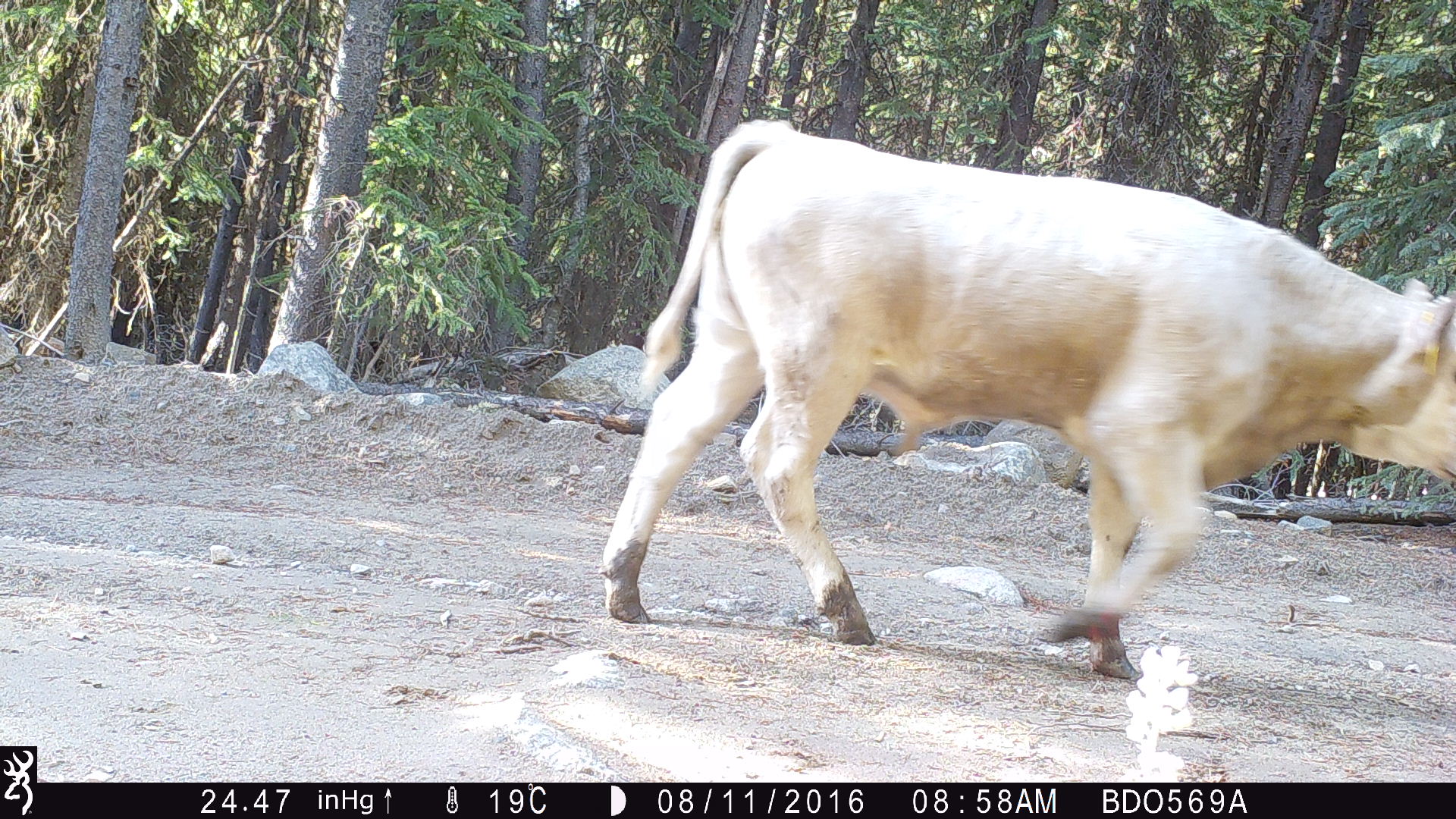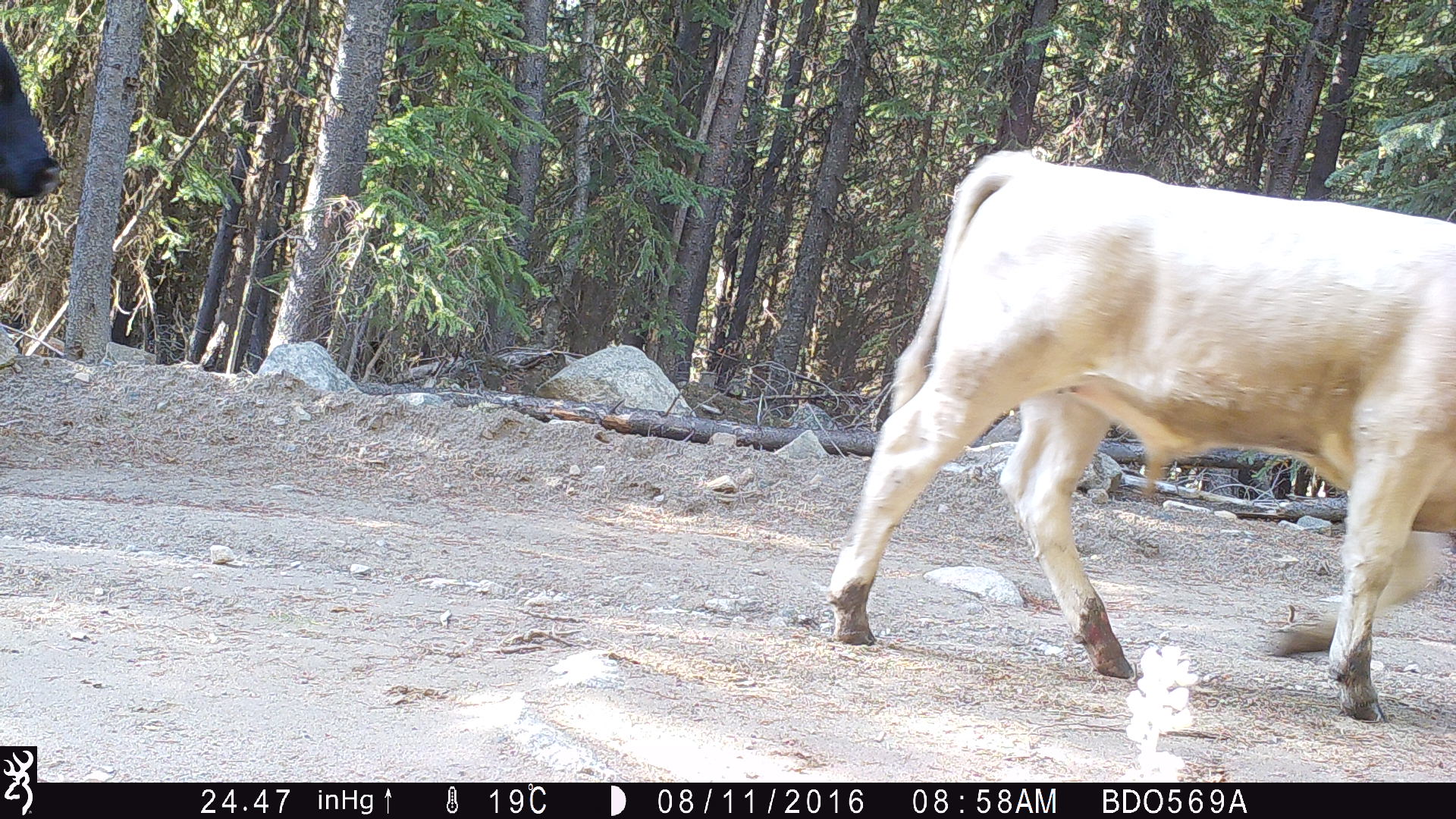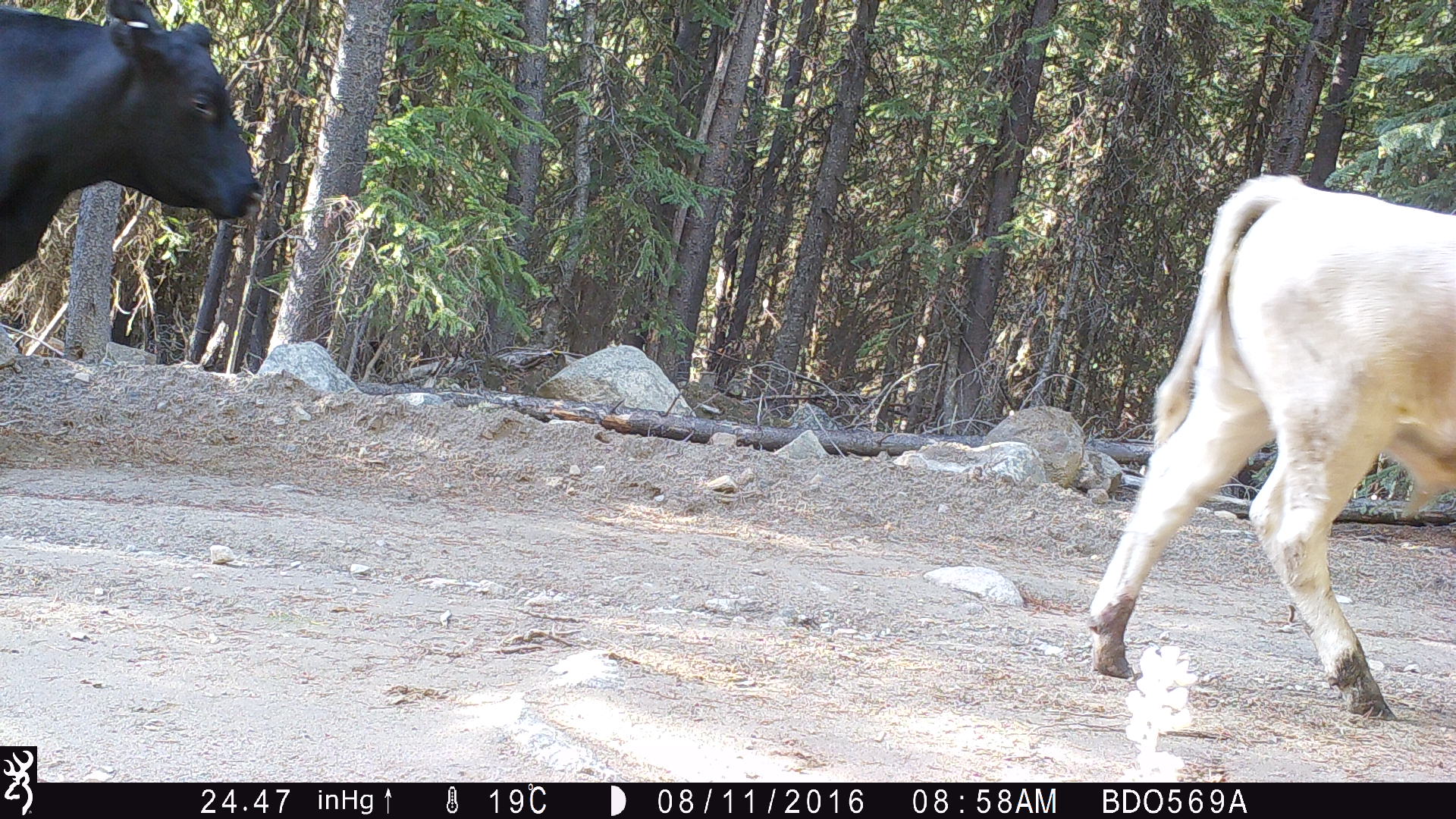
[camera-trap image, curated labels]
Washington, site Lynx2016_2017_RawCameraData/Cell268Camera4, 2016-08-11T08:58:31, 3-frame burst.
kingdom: Animalia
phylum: Chordata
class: Mammalia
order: Artiodactyla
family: Bovidae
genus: Bos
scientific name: Bos taurus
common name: domestic cattle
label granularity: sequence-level